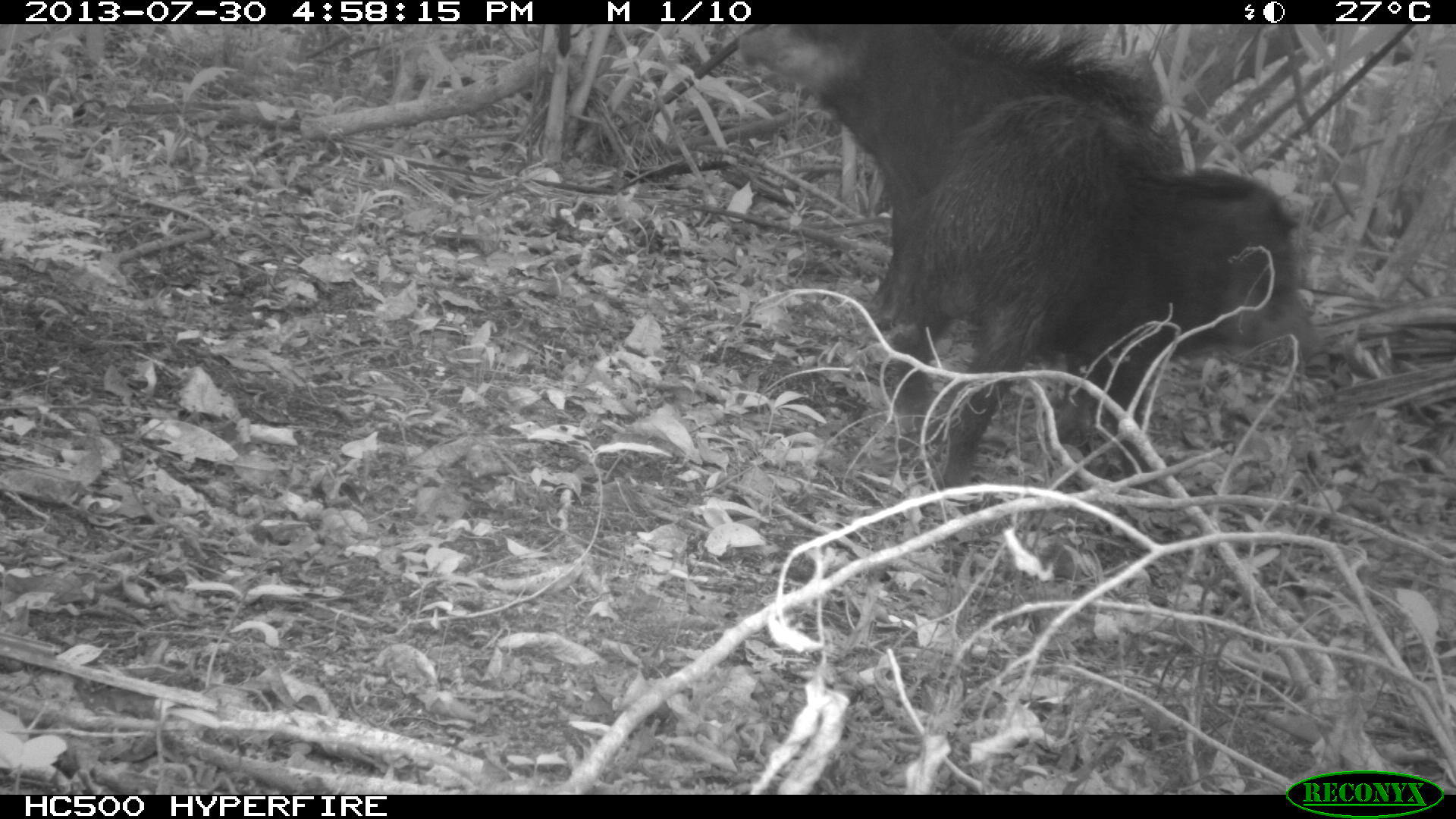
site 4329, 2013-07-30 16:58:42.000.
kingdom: Animalia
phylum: Chordata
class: Mammalia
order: Artiodactyla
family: Tayassuidae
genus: Tayassu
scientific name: Tayassu pecari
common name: white-lipped peccary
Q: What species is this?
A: Tayassu pecari (white-lipped peccary).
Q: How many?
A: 2.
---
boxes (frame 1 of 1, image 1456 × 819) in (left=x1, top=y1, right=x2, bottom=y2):
tayassu pecari: (left=885, top=90, right=1321, bottom=503); (left=735, top=22, right=1164, bottom=252)